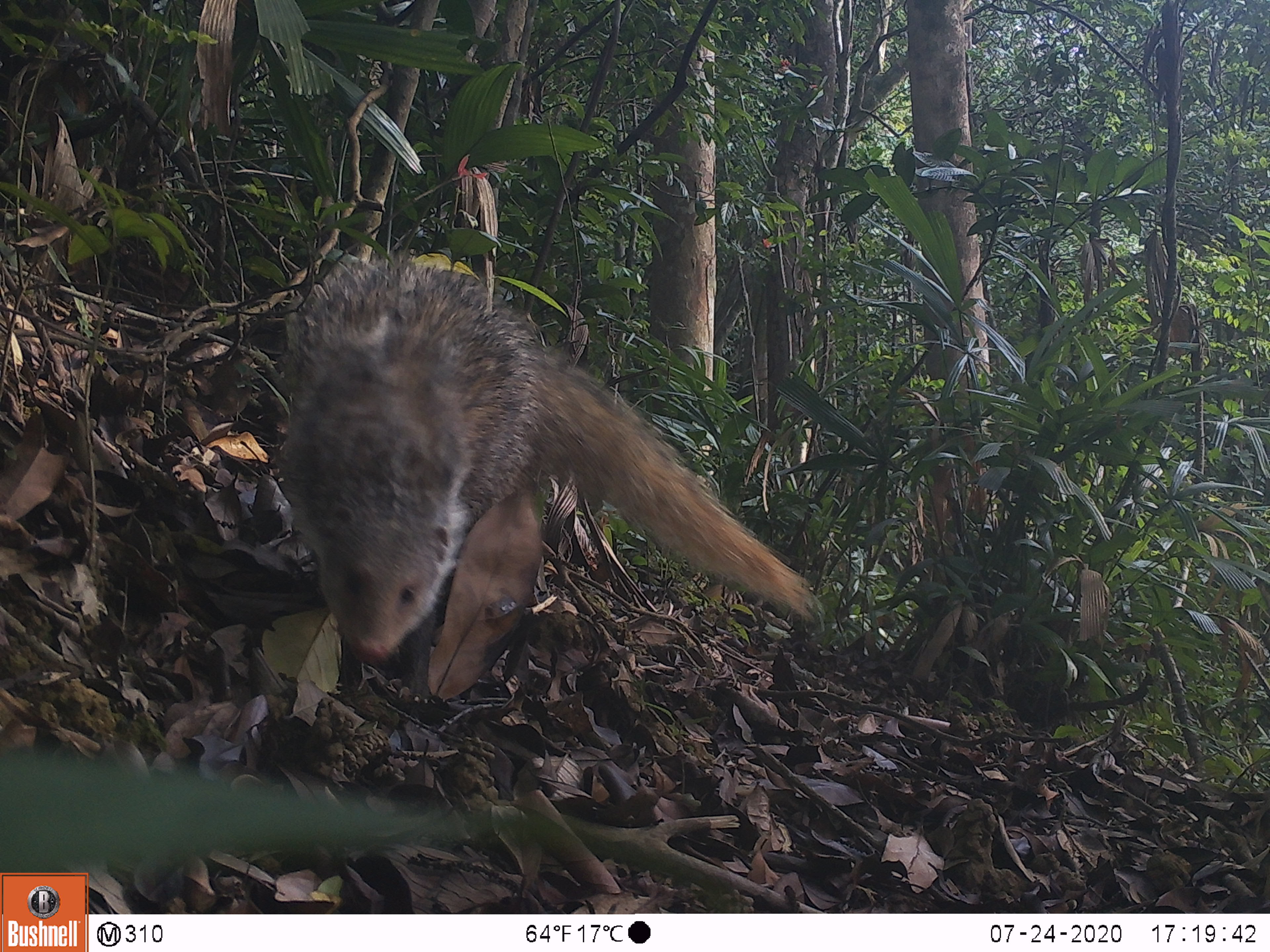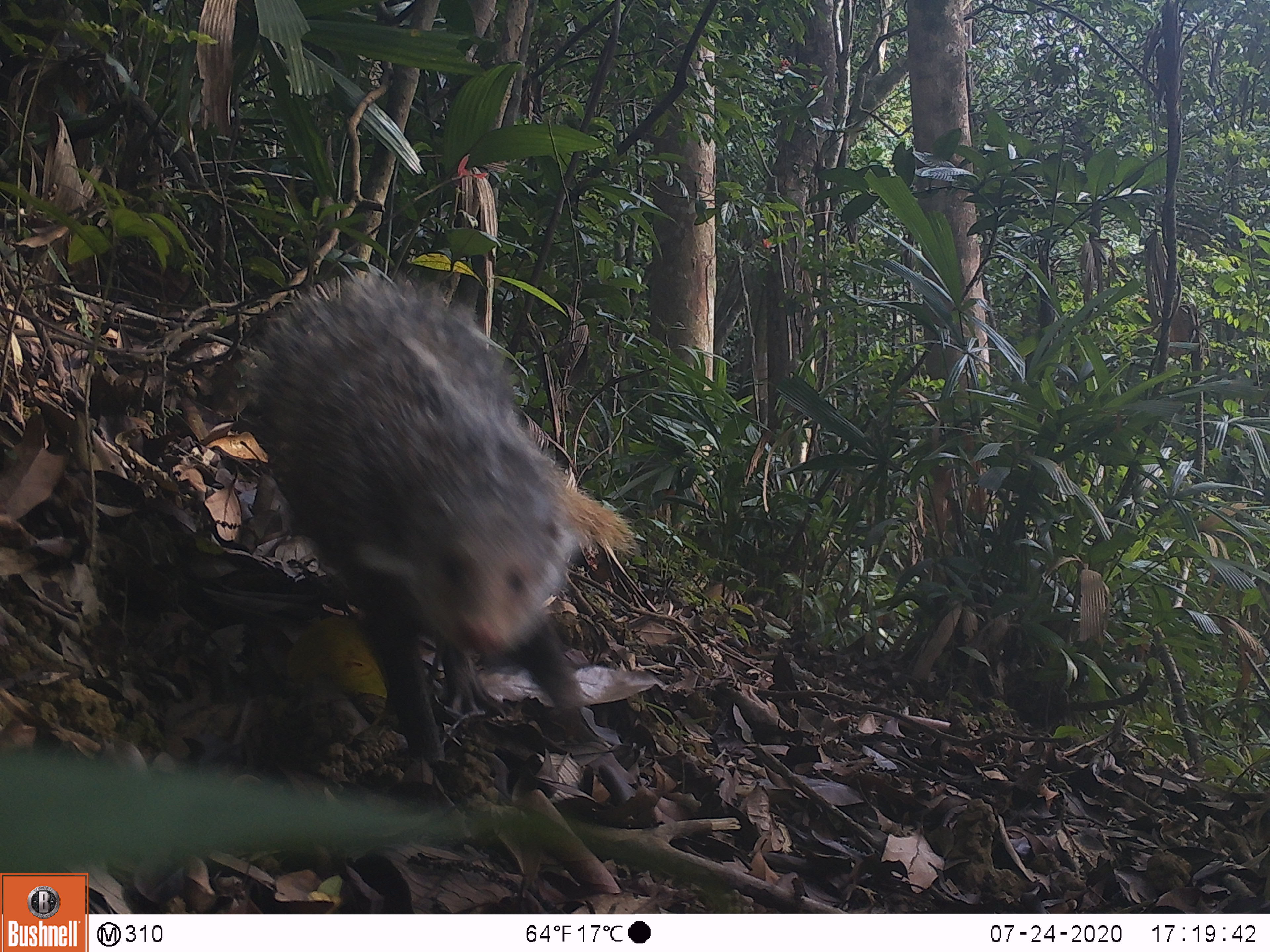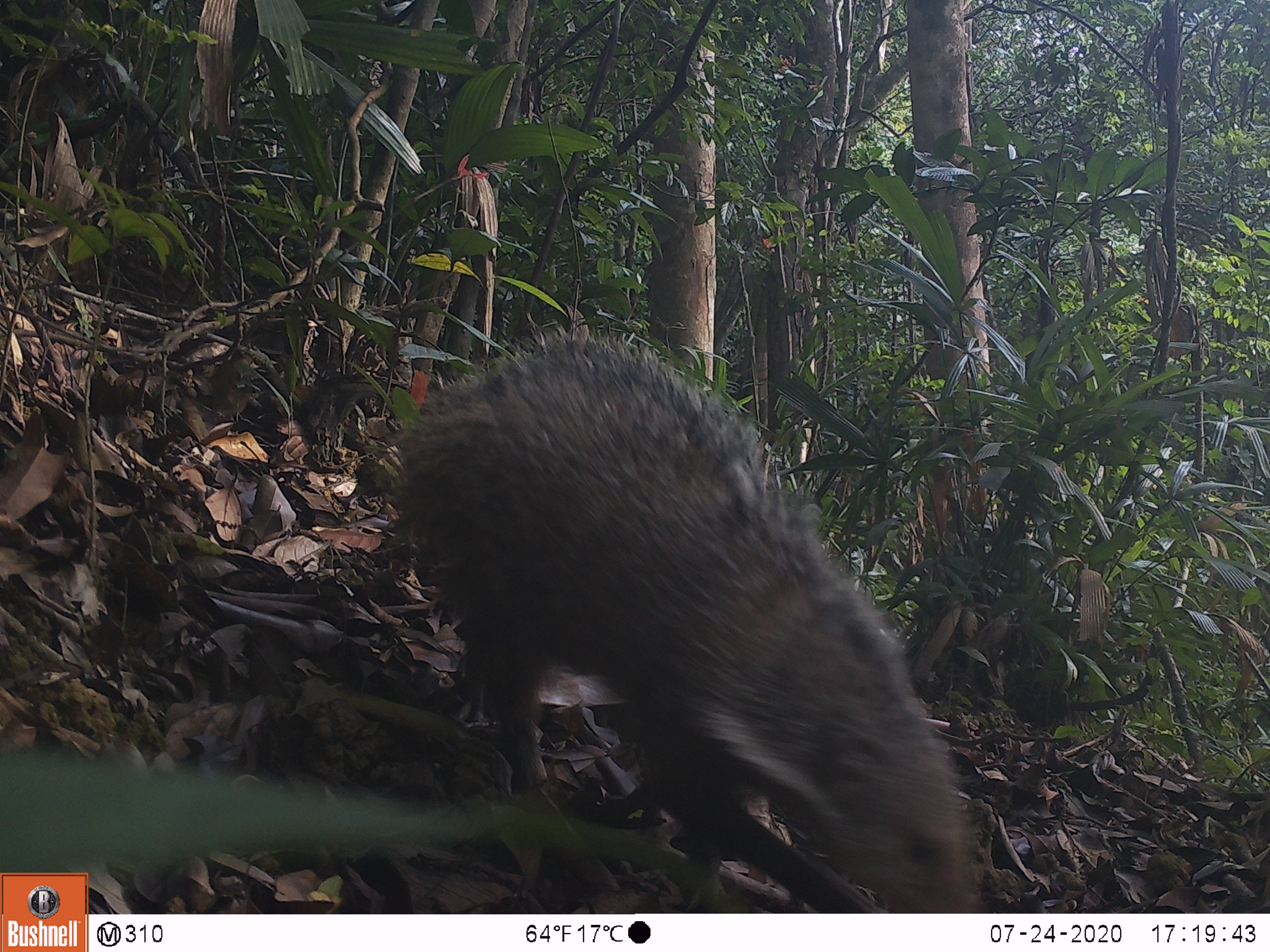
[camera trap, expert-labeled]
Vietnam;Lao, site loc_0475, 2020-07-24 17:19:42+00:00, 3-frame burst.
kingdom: Animalia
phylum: Chordata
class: Mammalia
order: Carnivora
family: Herpestidae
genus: Urva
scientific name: Urva urva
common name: crab-eating mongoose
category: crab eating mongoose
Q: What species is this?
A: Crab eating mongoose (crab-eating mongoose) (Urva urva).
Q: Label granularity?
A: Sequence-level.